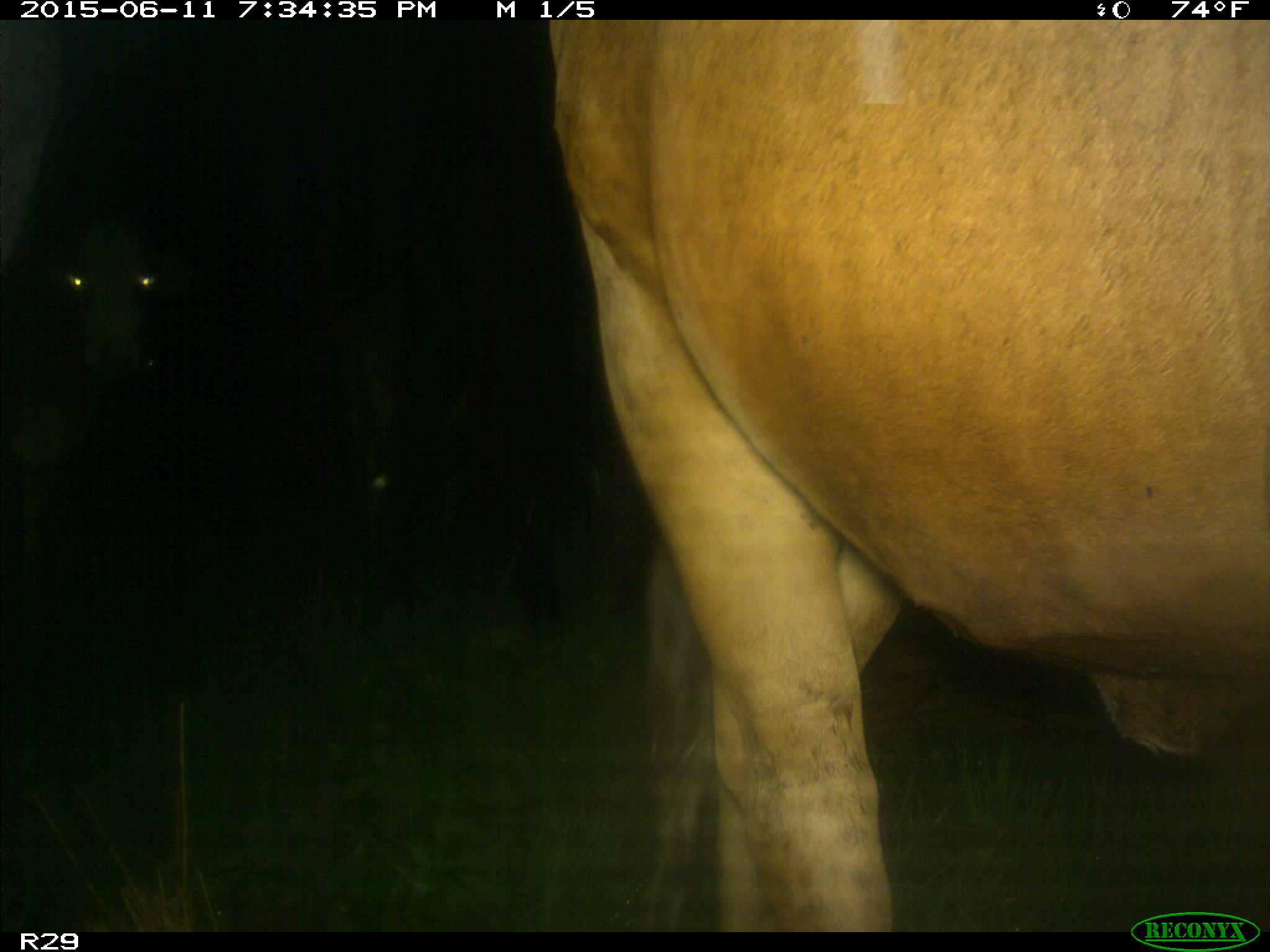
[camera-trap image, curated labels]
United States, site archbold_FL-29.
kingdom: Animalia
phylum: Chordata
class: Mammalia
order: Artiodactyla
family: Bovidae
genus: Bos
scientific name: Bos taurus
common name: domestic cow